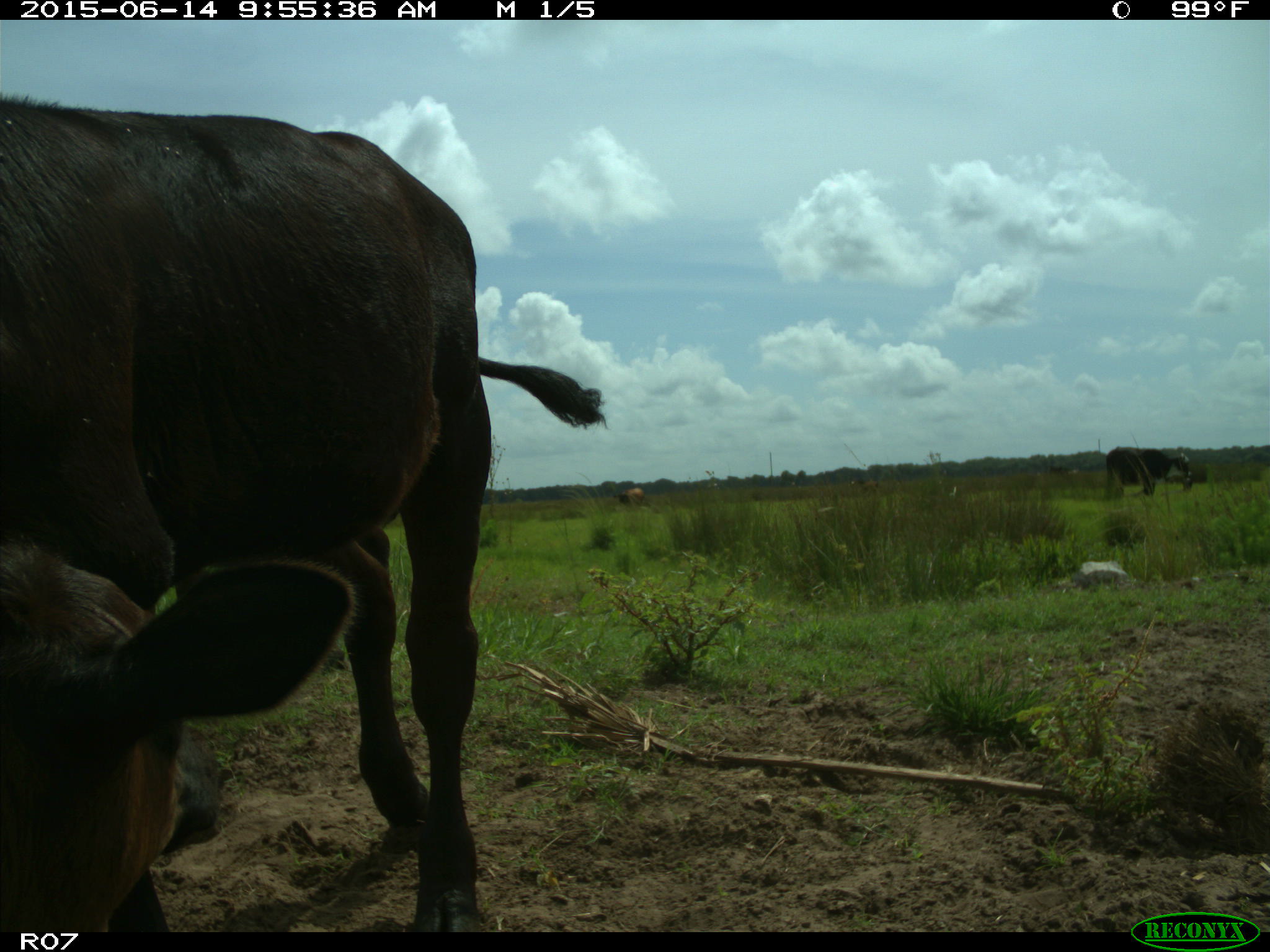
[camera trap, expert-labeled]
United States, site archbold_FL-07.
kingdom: Animalia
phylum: Chordata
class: Mammalia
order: Artiodactyla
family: Bovidae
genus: Bos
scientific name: Bos taurus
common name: domestic cow